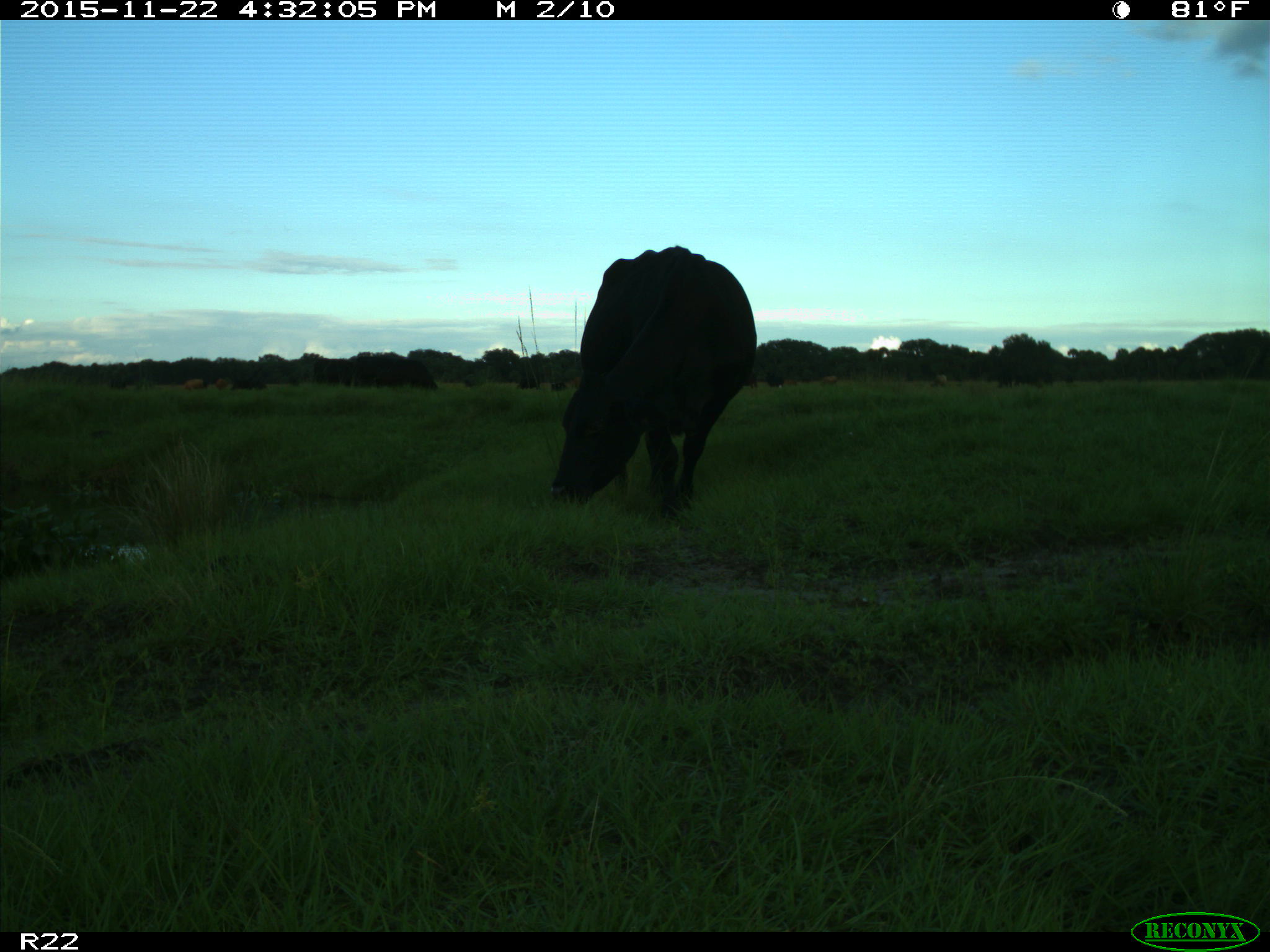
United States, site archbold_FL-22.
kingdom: Animalia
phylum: Chordata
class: Mammalia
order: Artiodactyla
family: Bovidae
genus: Bos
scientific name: Bos taurus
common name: domestic cow